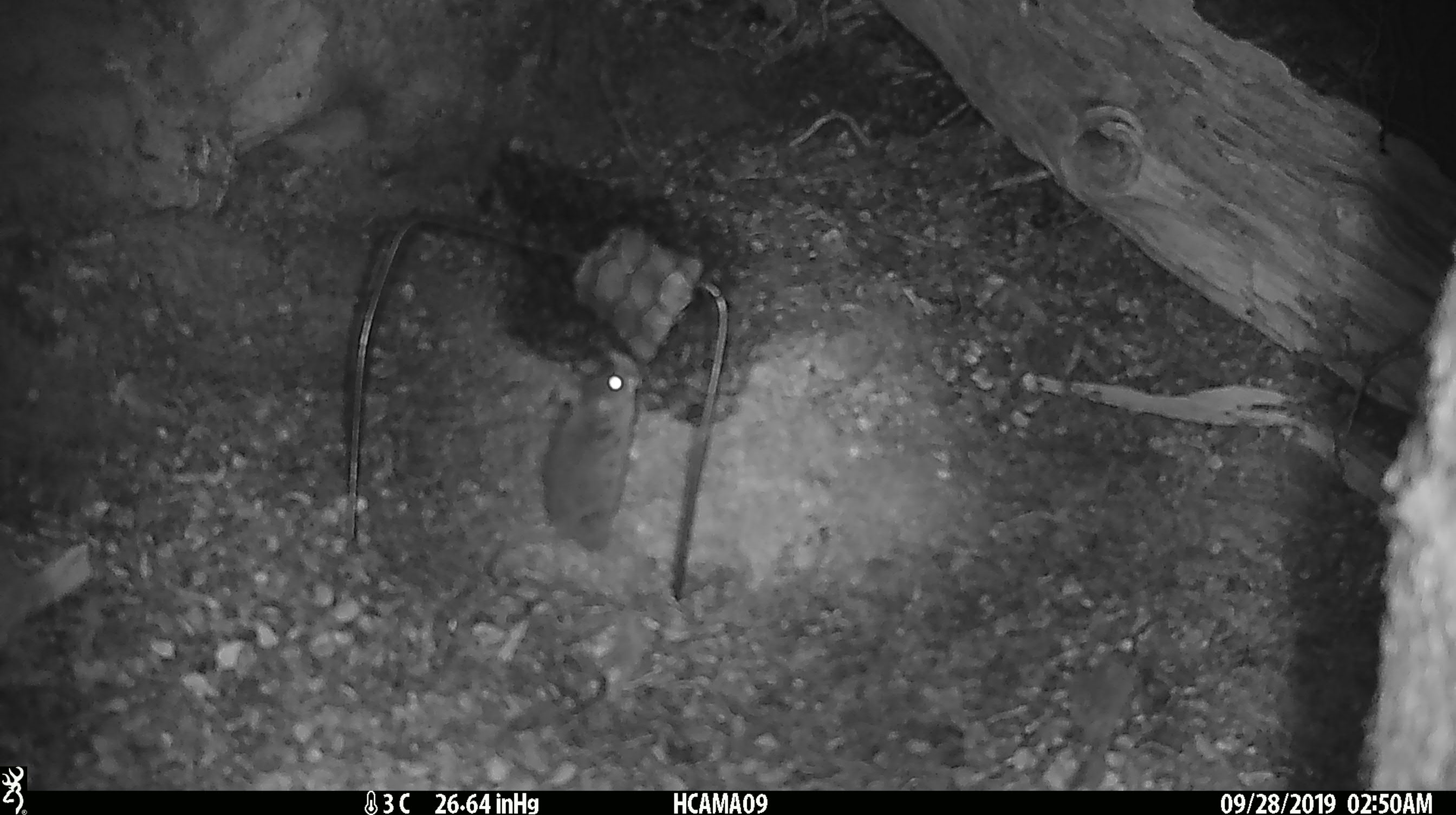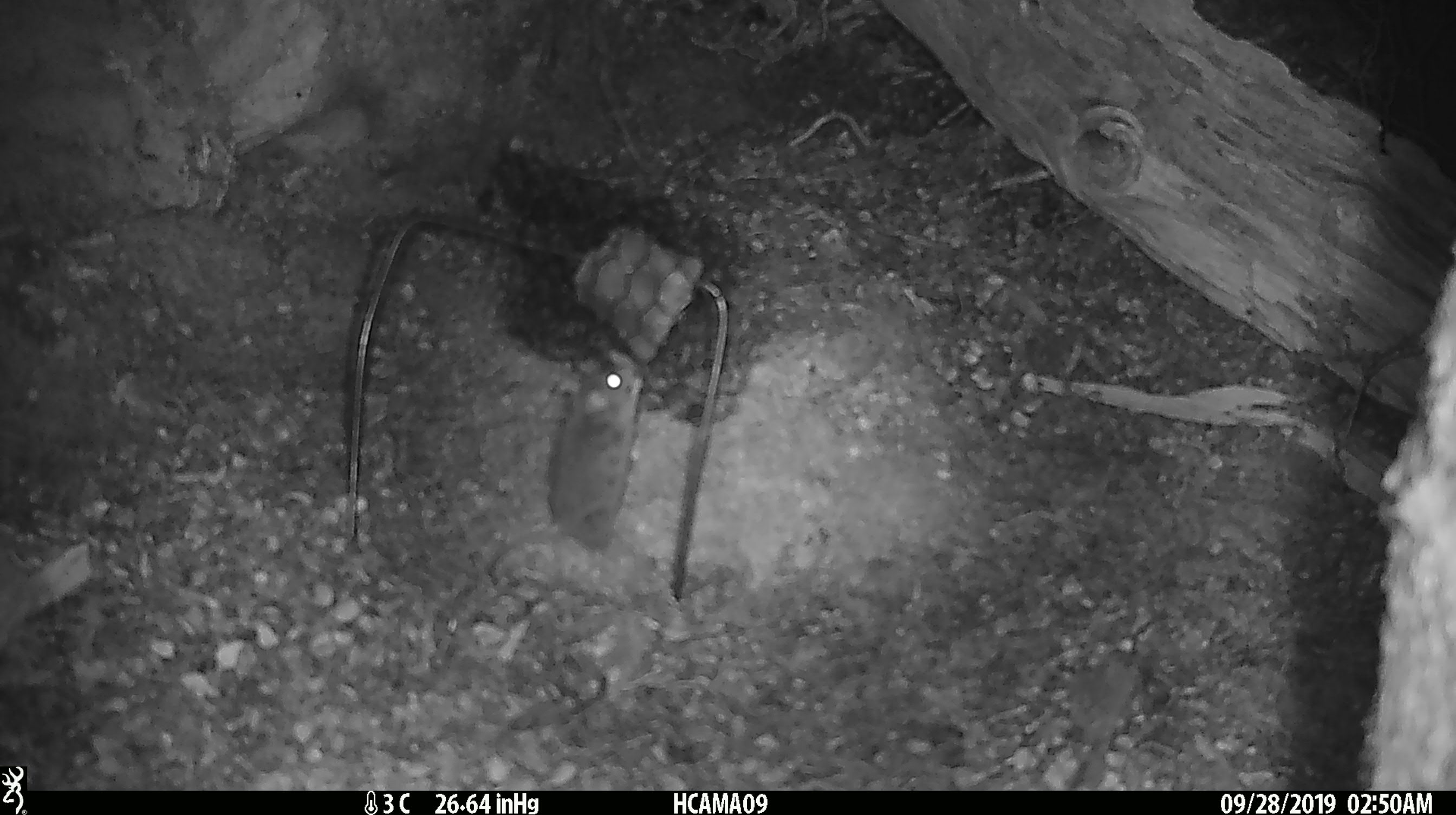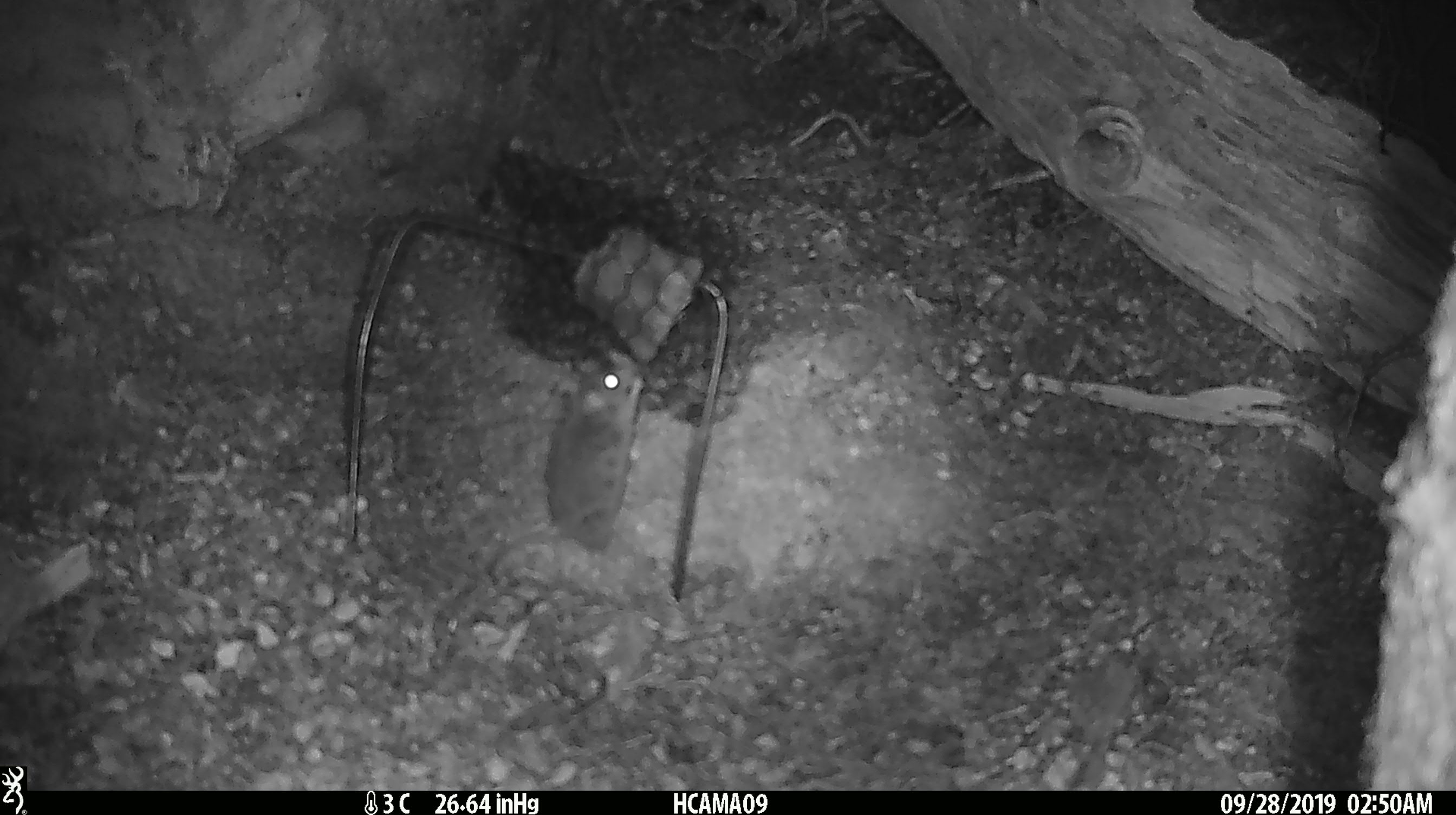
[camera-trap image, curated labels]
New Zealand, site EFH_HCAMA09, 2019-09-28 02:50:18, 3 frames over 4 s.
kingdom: Animalia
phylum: Chordata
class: Mammalia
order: Rodentia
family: Muridae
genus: Mus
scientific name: Mus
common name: mouse